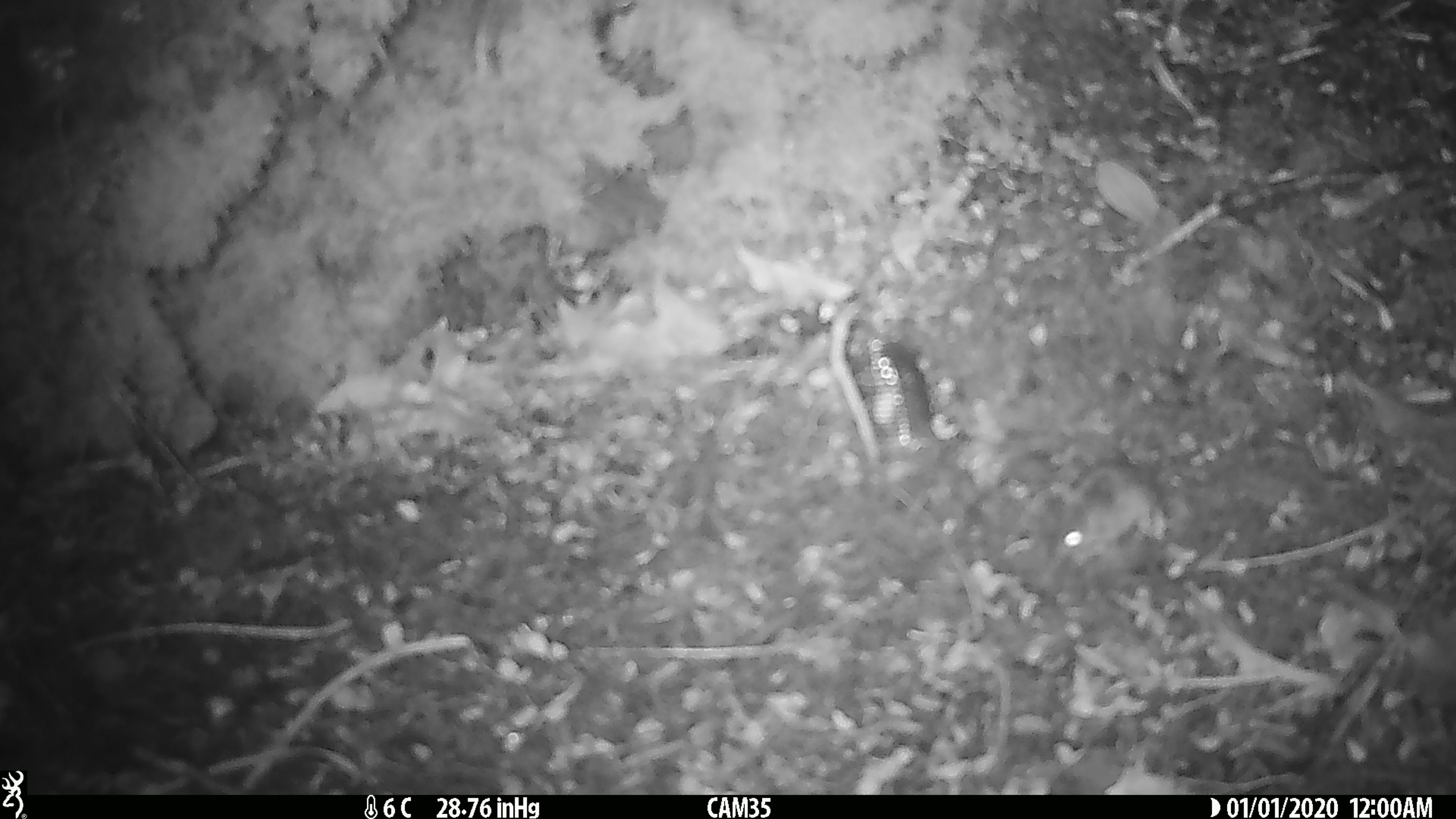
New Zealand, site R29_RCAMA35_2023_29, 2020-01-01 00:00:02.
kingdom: Animalia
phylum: Chordata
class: Mammalia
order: Rodentia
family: Muridae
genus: Mus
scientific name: Mus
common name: mouse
Mouse (Mus).